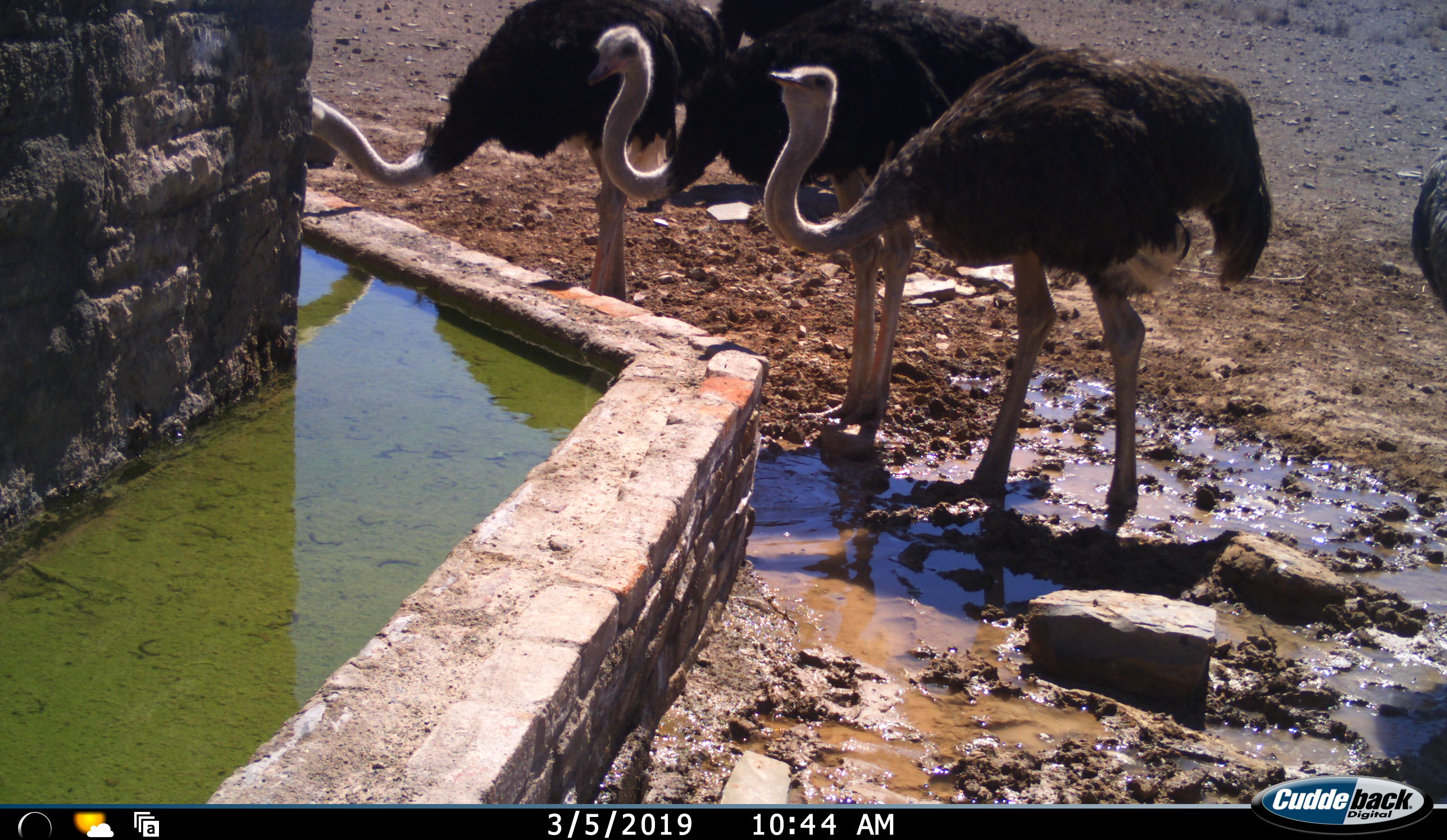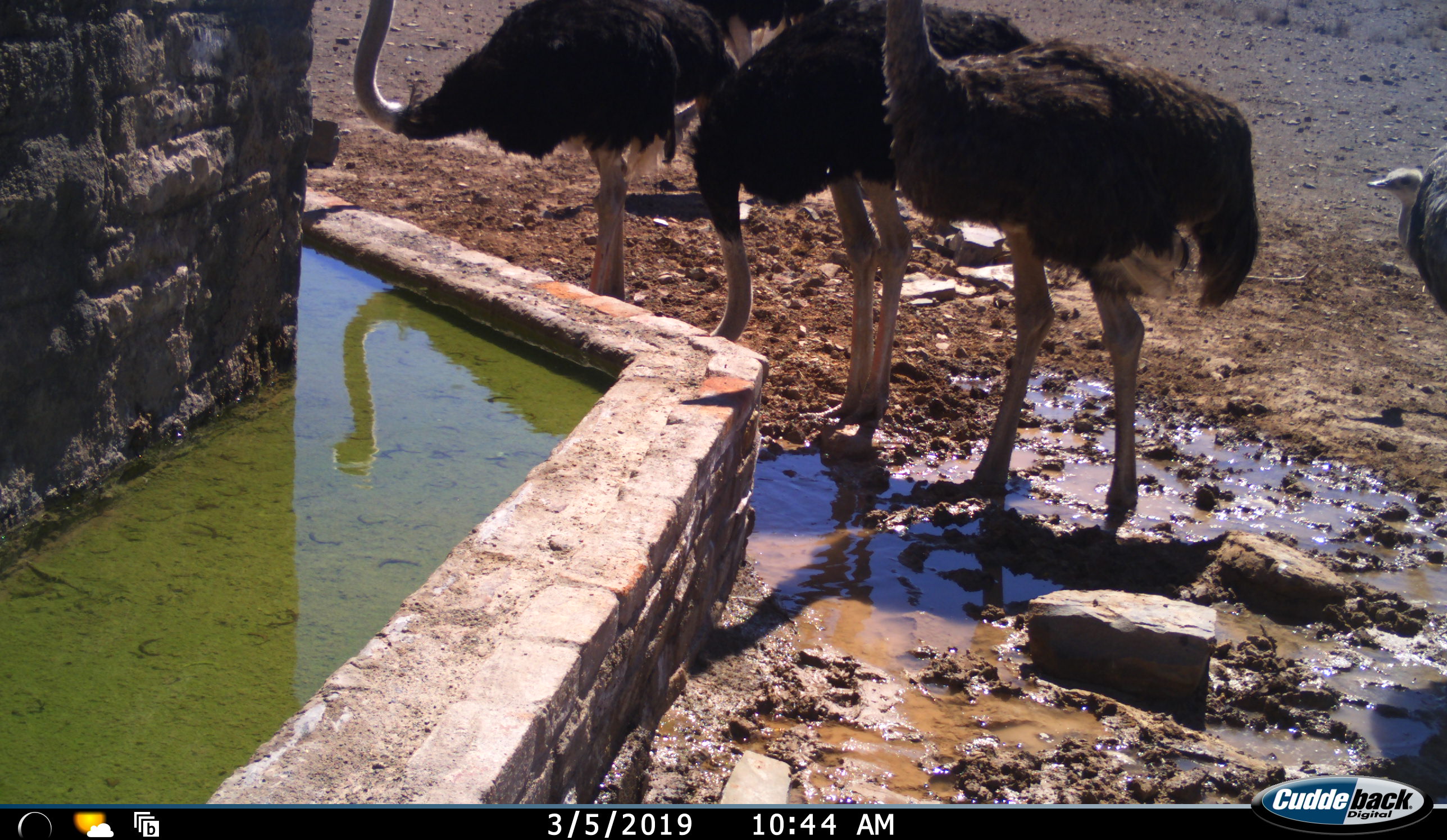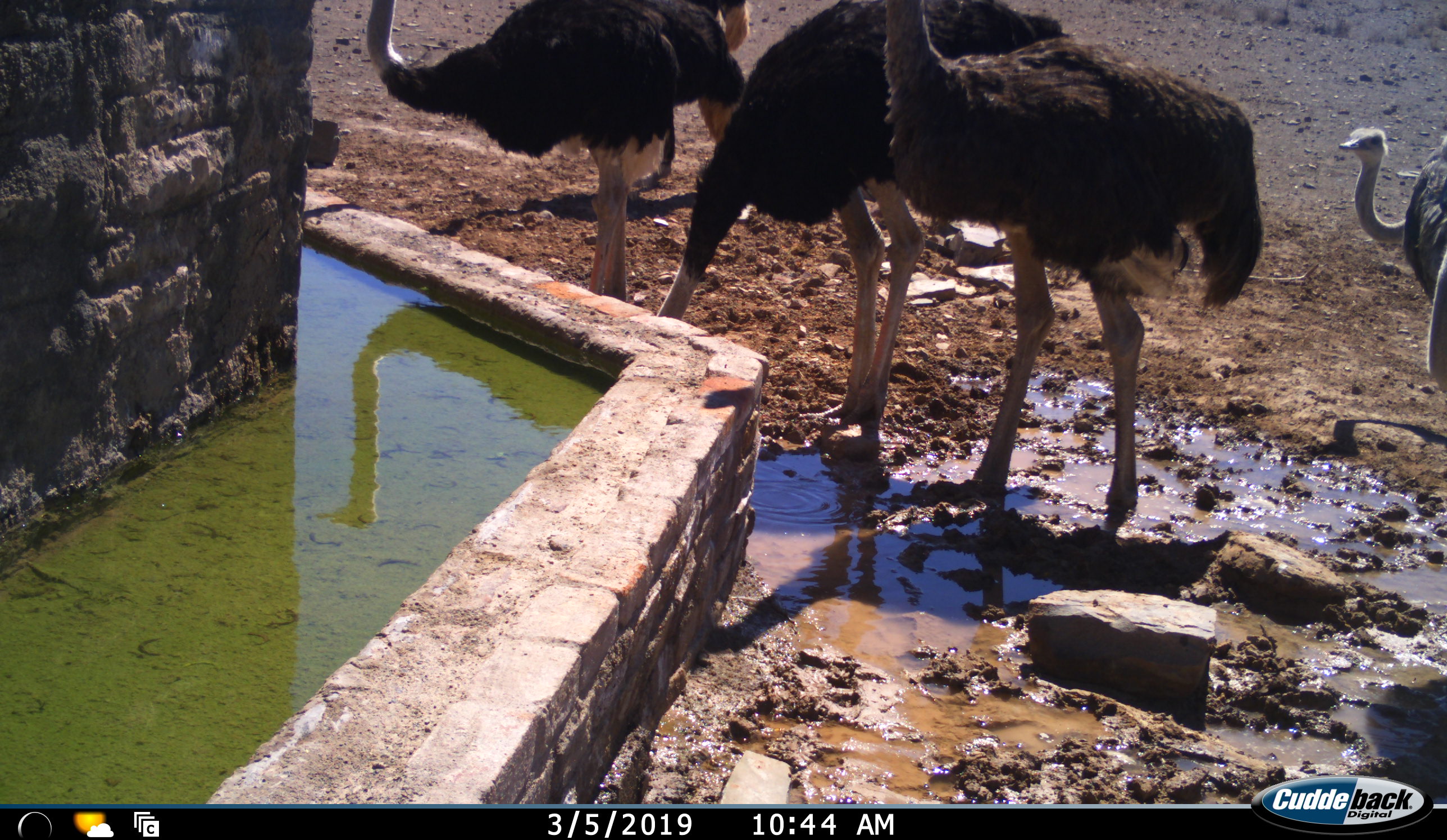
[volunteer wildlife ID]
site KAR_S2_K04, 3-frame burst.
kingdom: Animalia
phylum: Chordata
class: Aves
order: Struthioniformes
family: Struthionidae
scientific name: Struthionidae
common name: ostrich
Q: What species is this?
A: Ostrich (Struthionidae).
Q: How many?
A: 5.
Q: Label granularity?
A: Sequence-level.